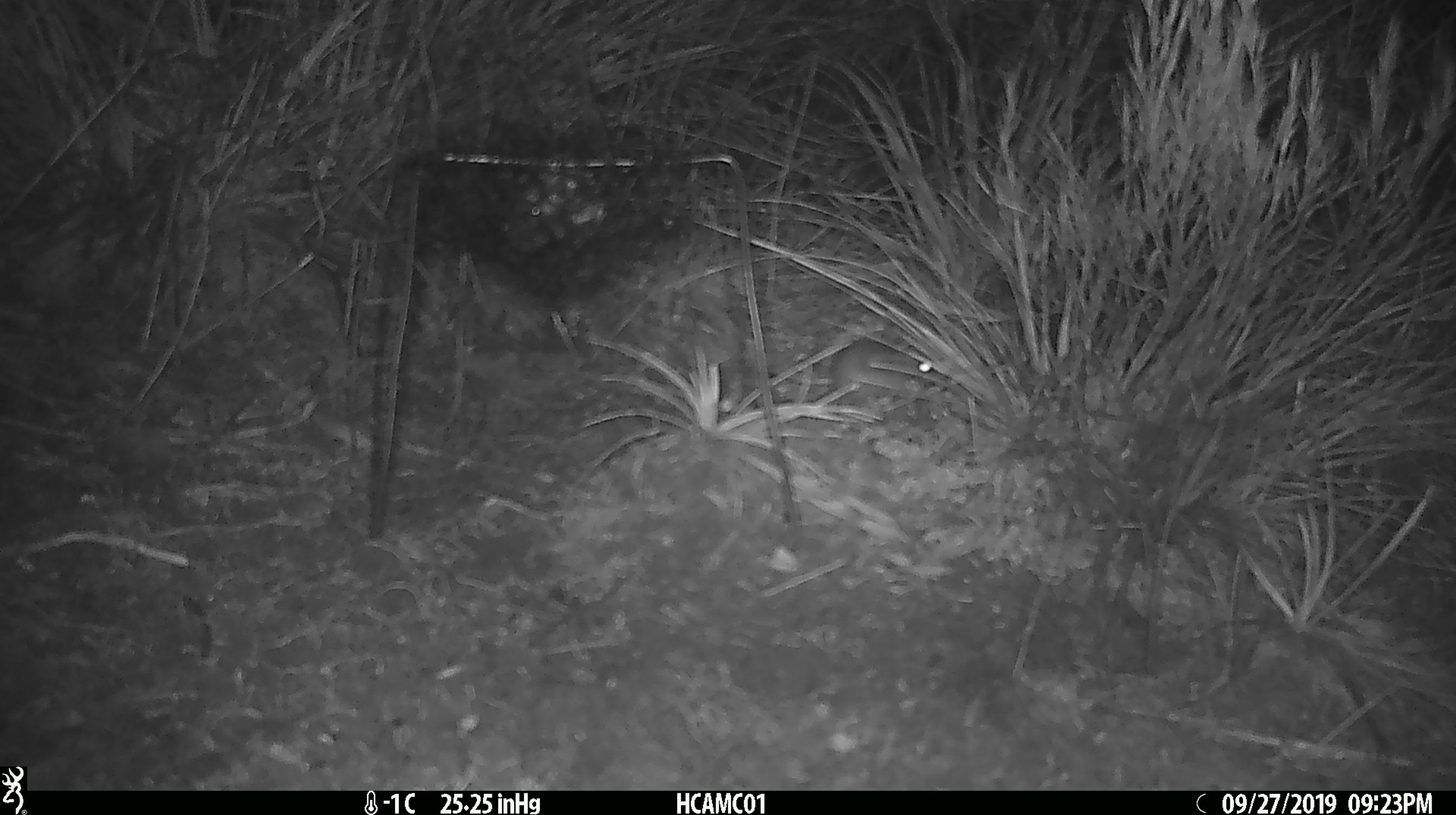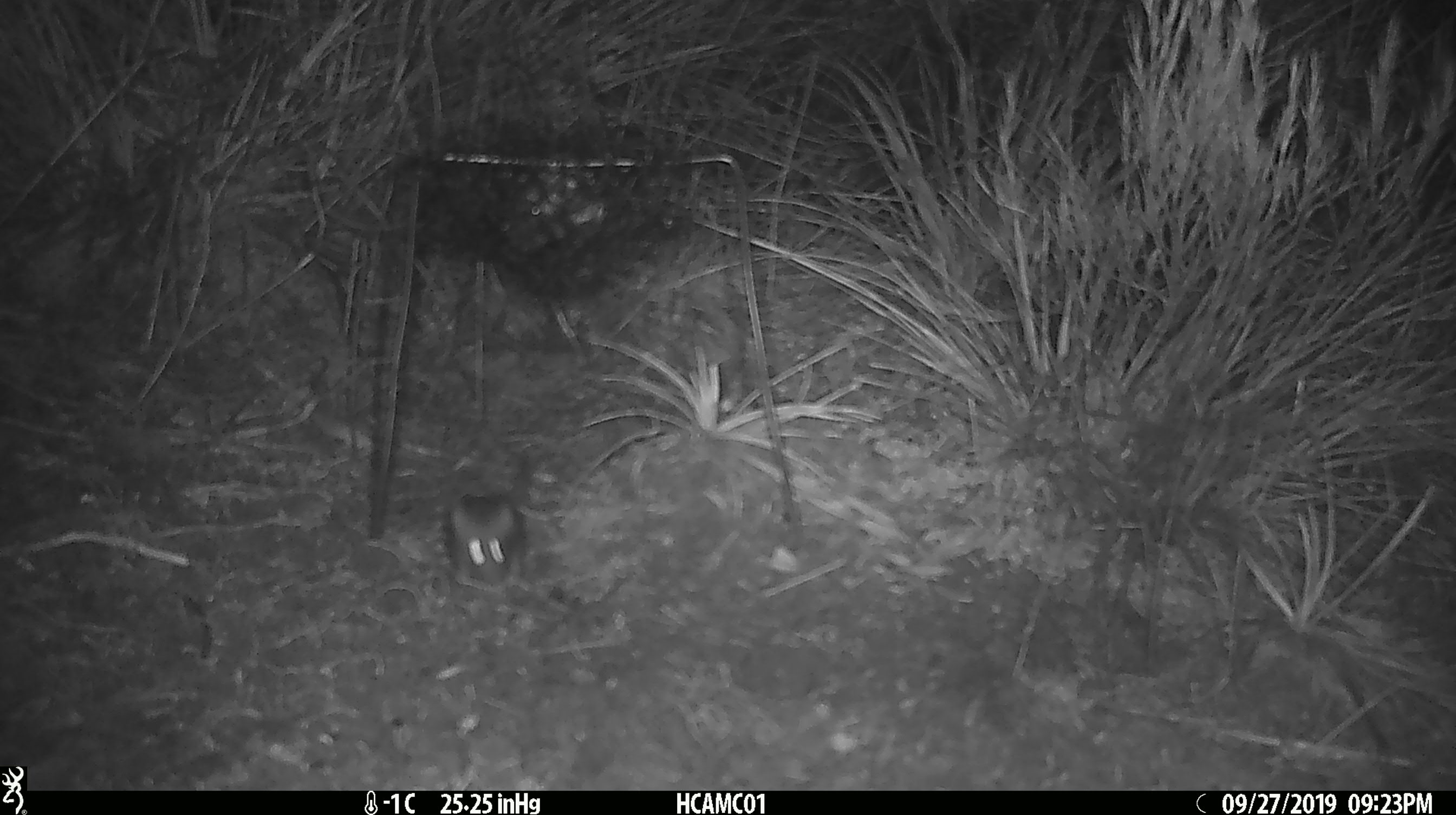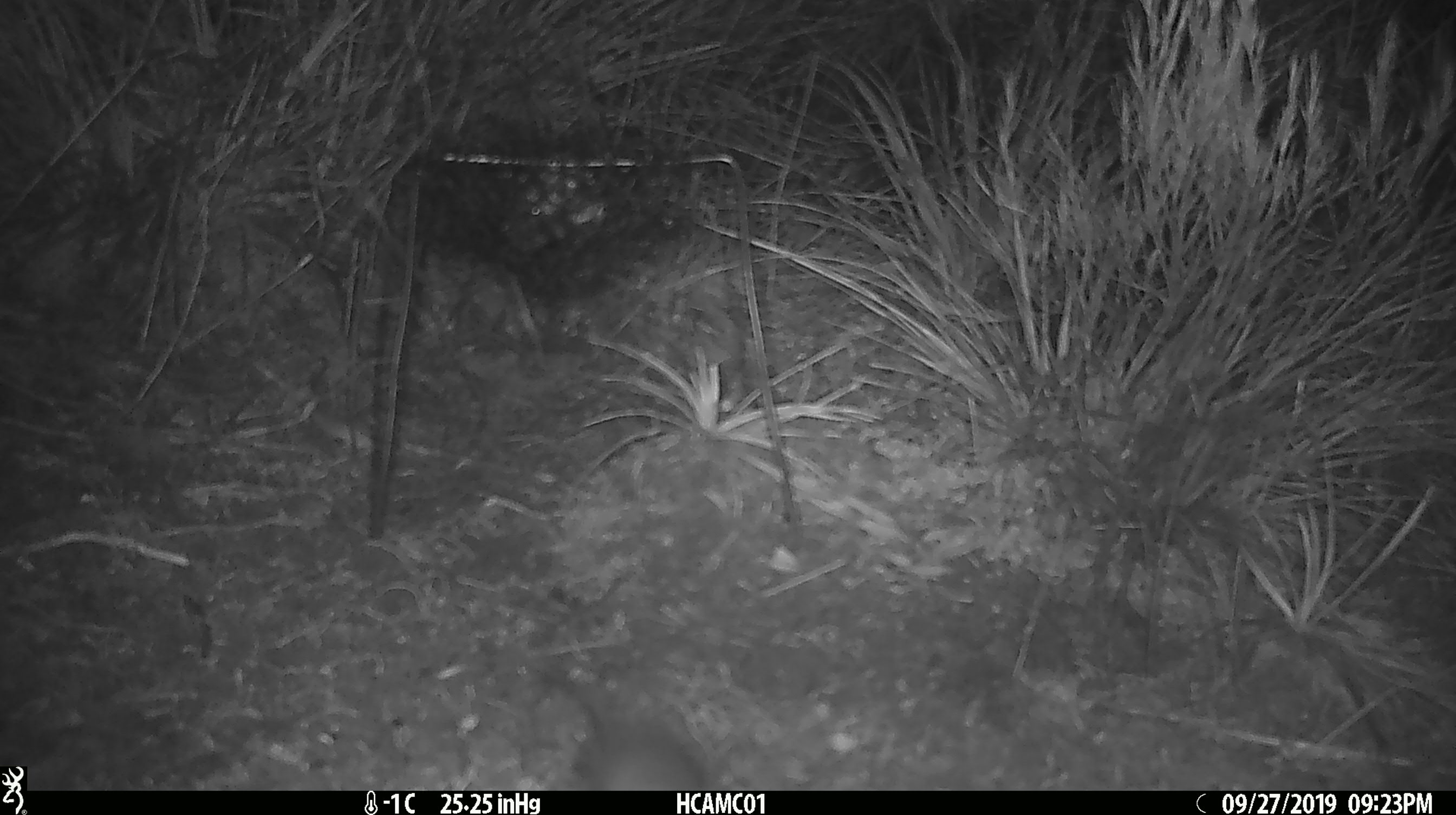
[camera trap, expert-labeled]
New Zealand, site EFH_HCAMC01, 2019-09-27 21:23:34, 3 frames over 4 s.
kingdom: Animalia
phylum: Chordata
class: Mammalia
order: Rodentia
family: Muridae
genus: Mus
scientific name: Mus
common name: mouse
Mouse (Mus).